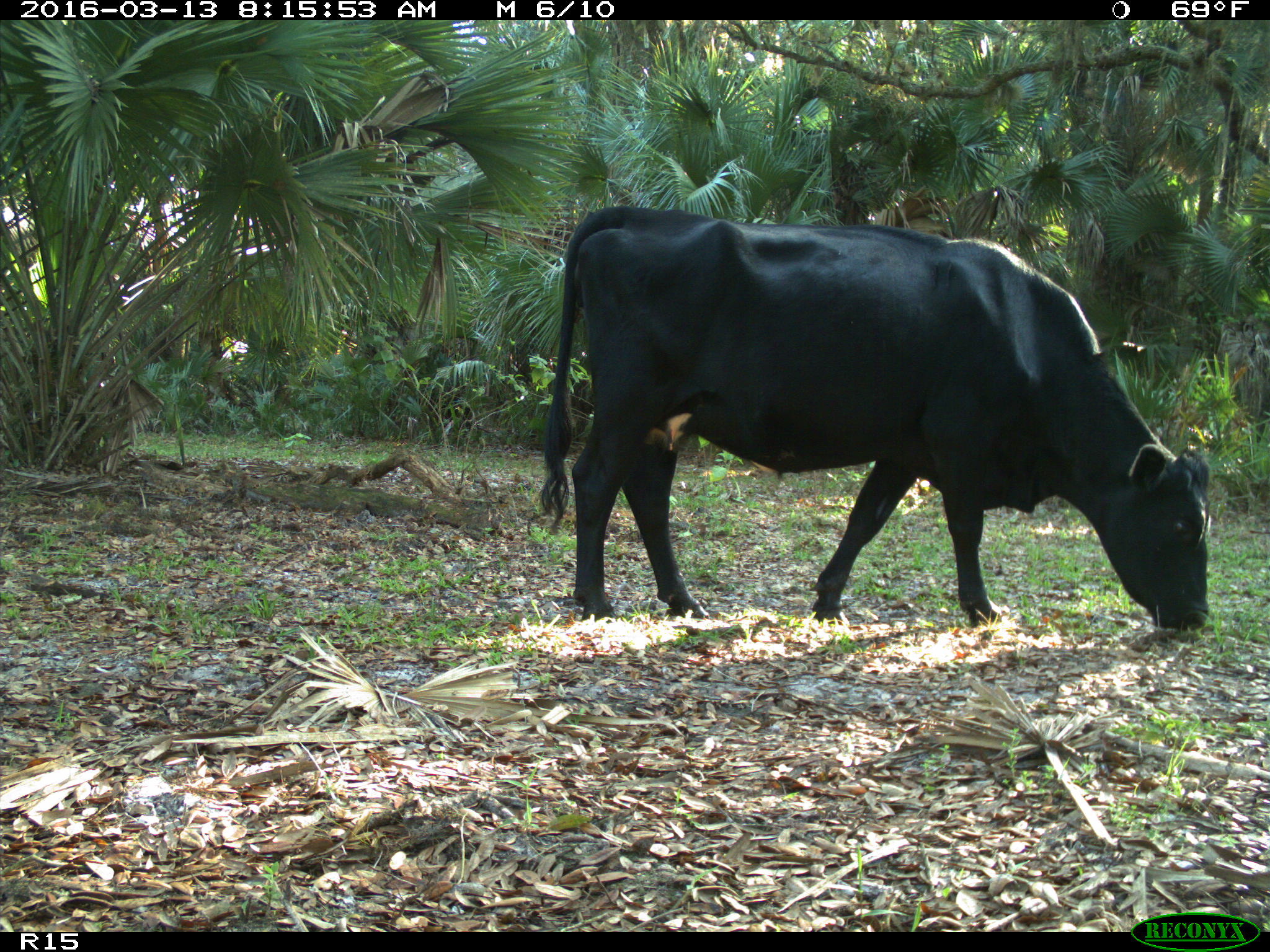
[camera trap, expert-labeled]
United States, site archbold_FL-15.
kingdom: Animalia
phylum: Chordata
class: Mammalia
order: Artiodactyla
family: Bovidae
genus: Bos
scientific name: Bos taurus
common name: domestic cow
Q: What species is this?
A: Bos taurus (domestic cow).